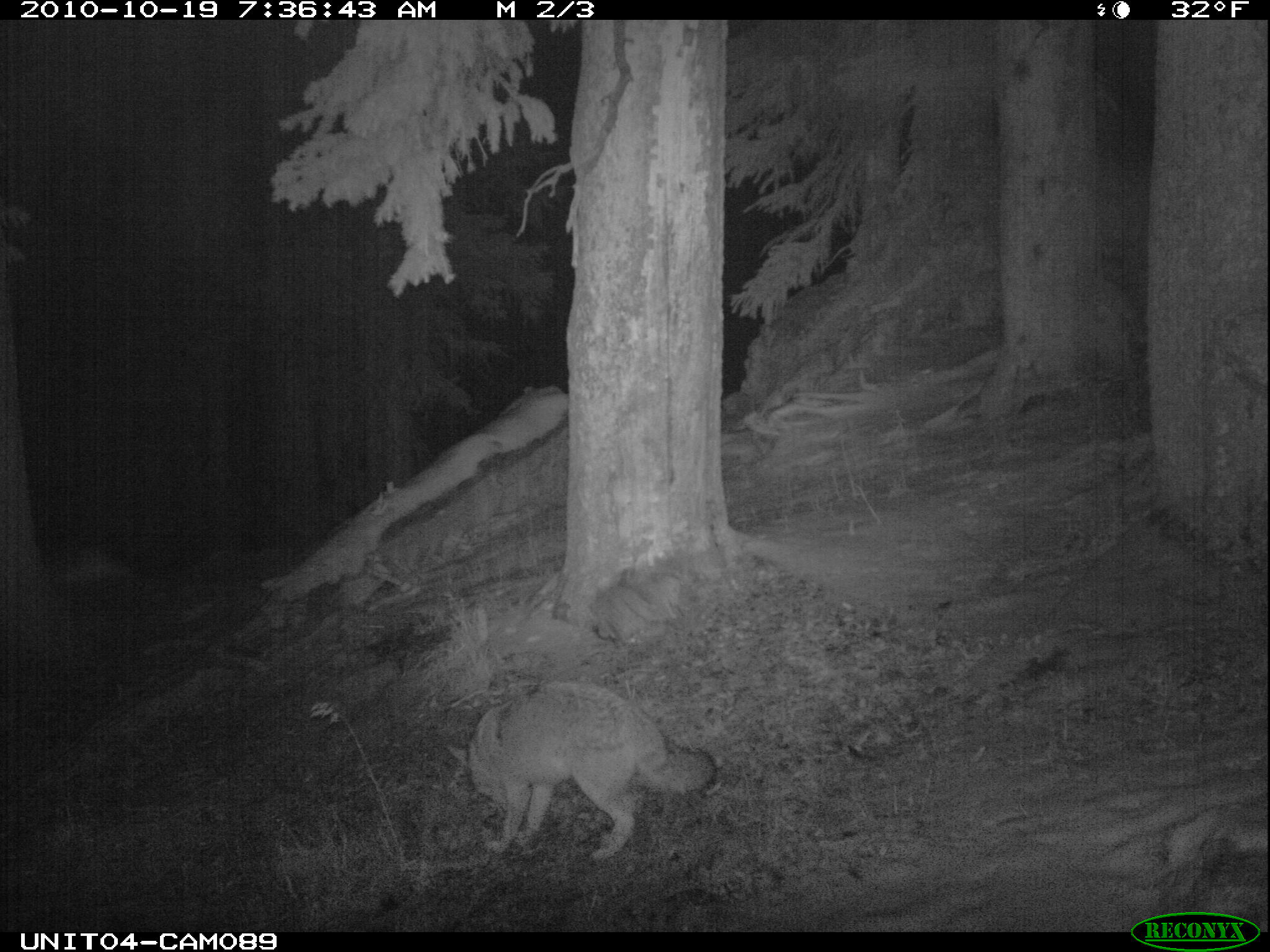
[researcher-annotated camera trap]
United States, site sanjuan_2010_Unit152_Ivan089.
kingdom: Animalia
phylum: Chordata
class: Mammalia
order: Carnivora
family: Canidae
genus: Canis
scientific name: Canis latrans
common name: coyote